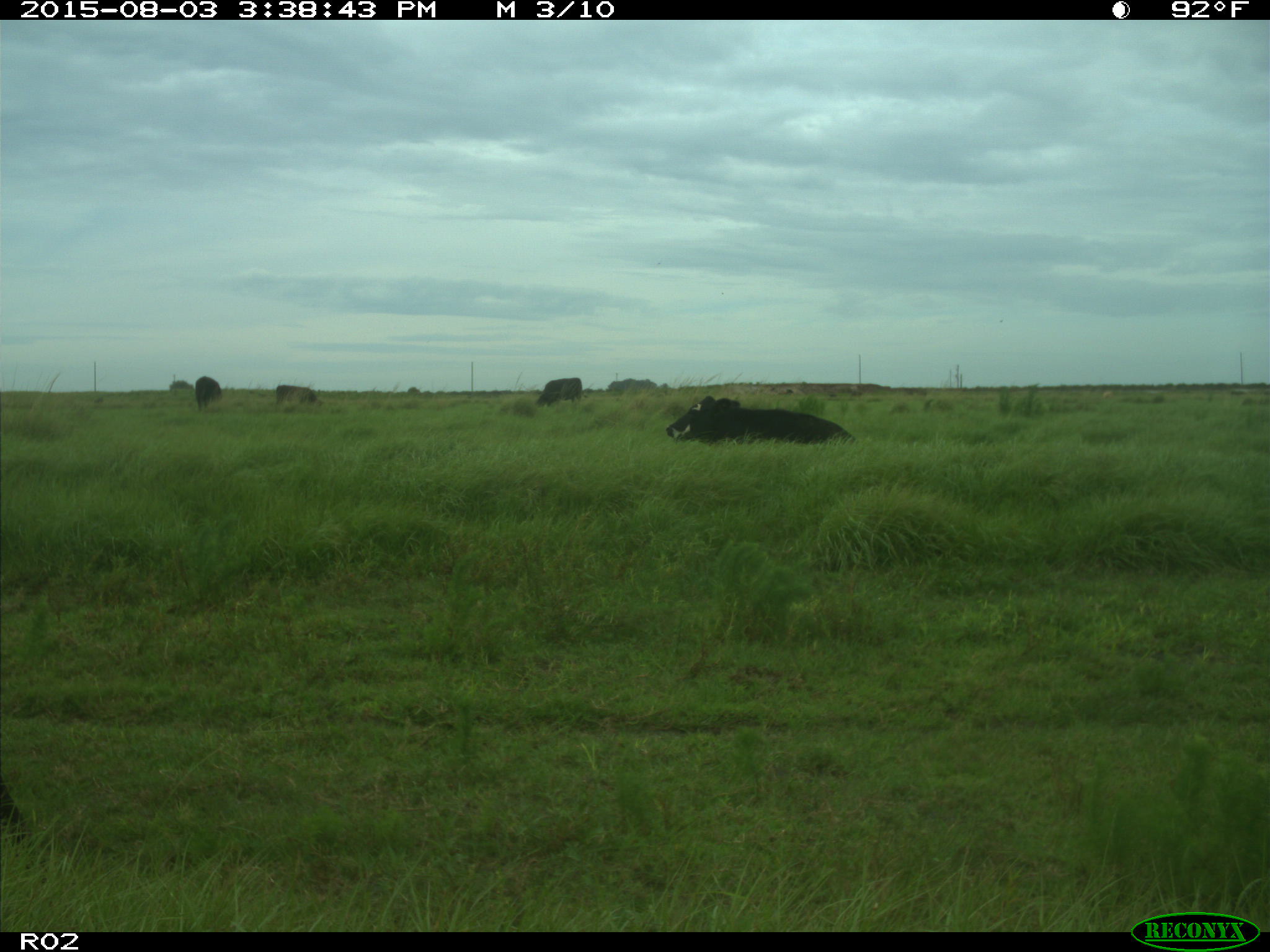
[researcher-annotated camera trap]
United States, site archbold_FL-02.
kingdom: Animalia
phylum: Chordata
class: Mammalia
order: Artiodactyla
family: Bovidae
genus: Bos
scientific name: Bos taurus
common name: domestic cow